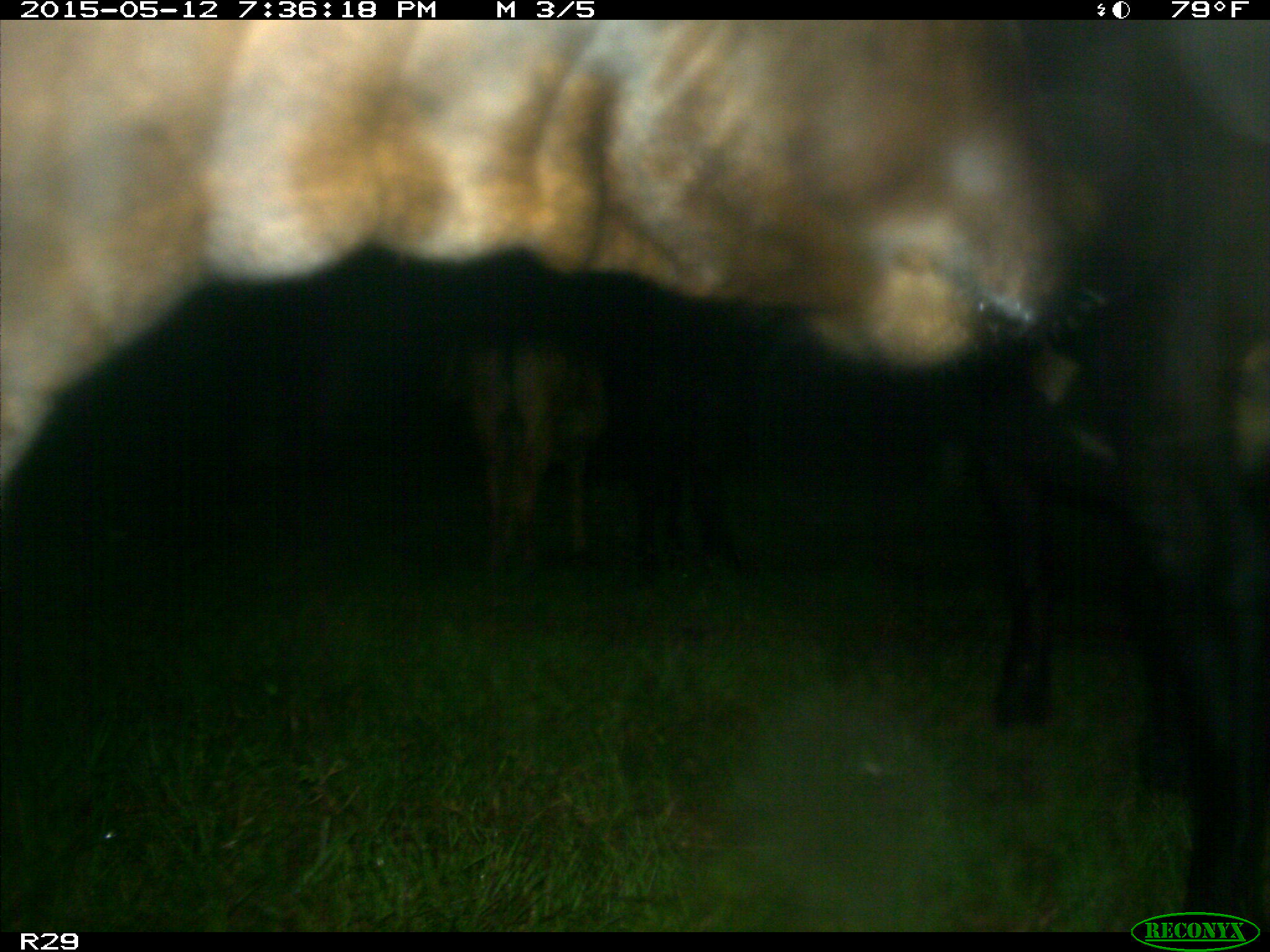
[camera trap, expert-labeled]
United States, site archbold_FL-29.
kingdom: Animalia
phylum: Chordata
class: Mammalia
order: Artiodactyla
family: Bovidae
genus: Bos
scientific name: Bos taurus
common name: domestic cow